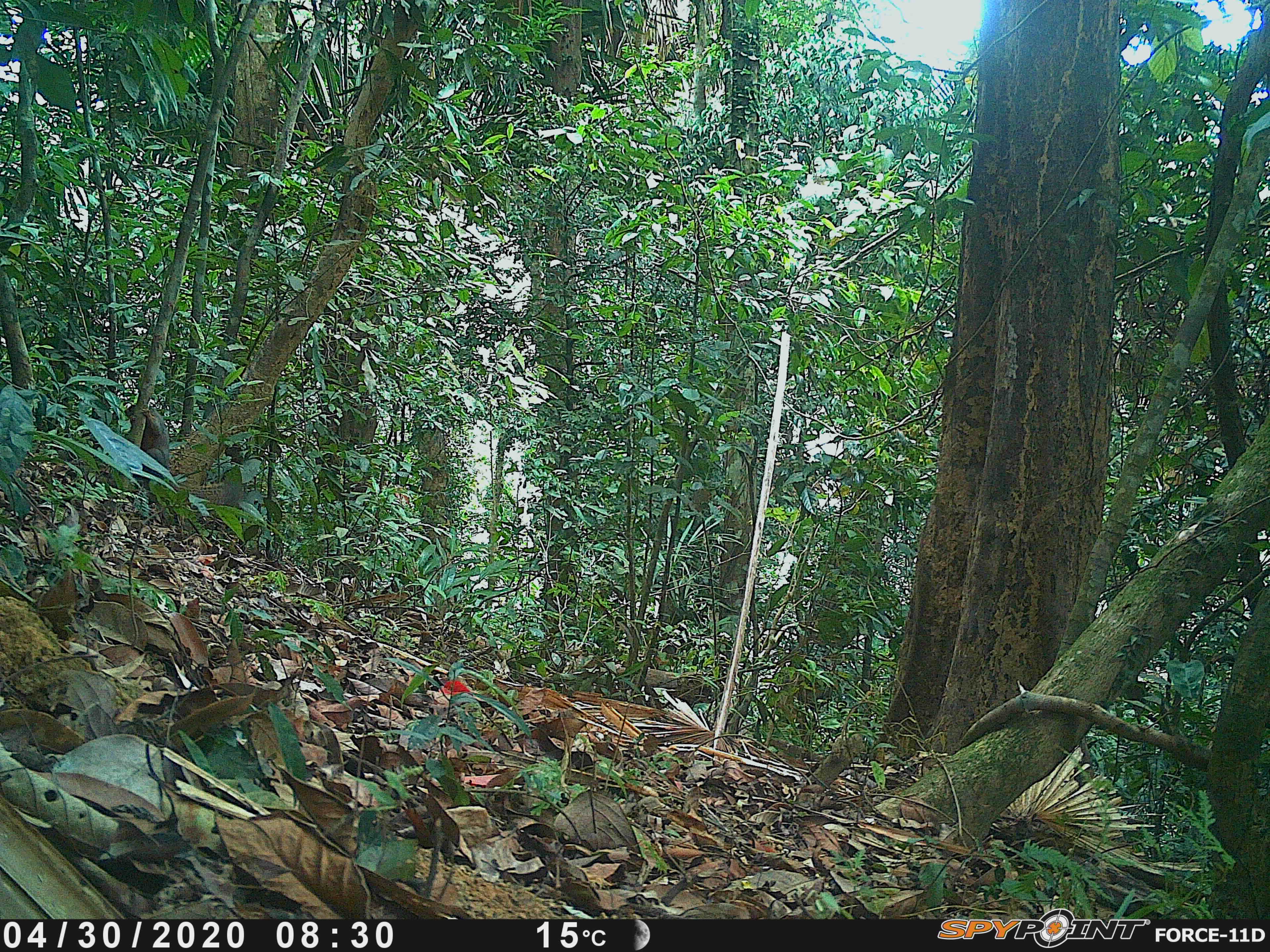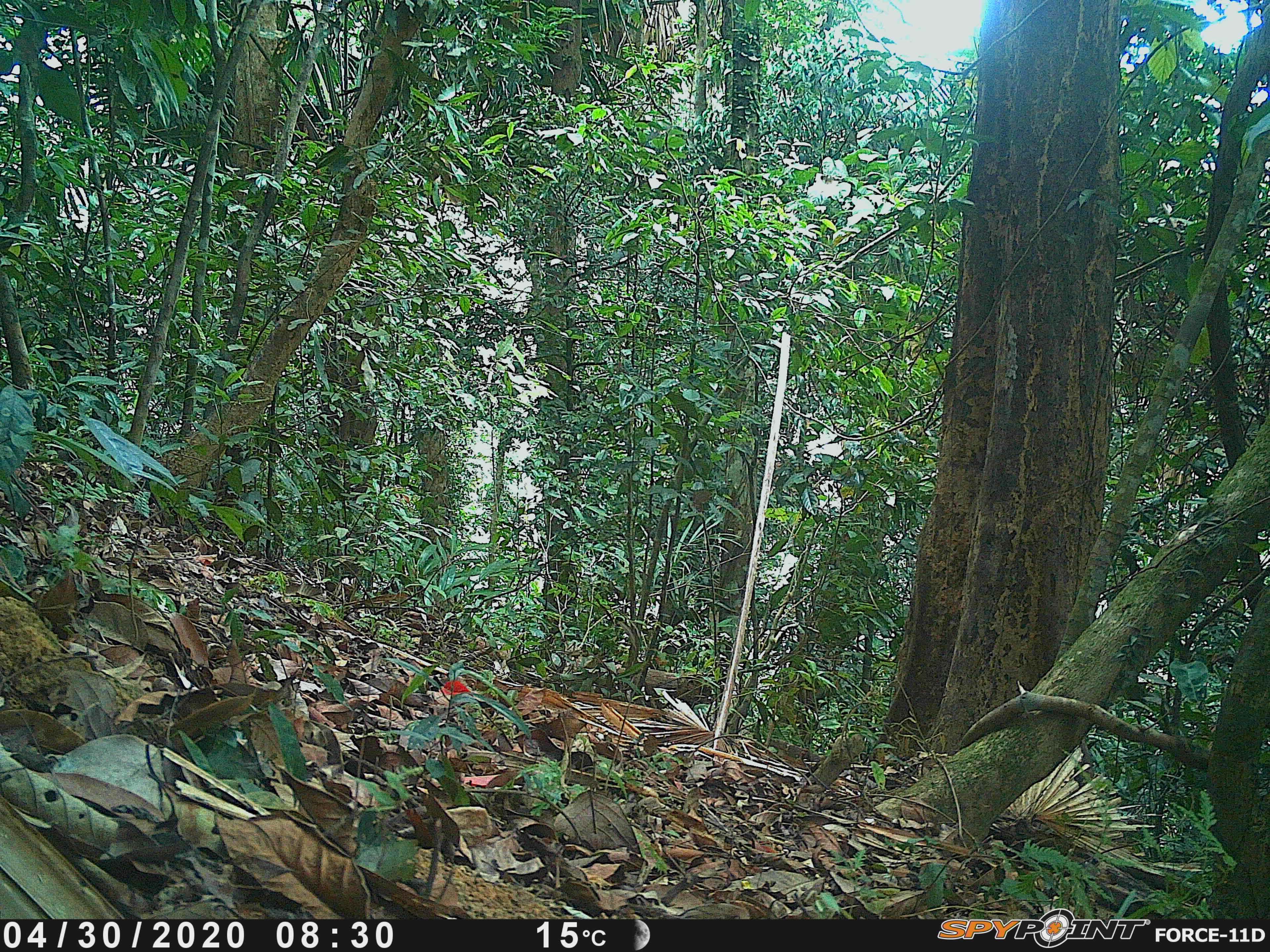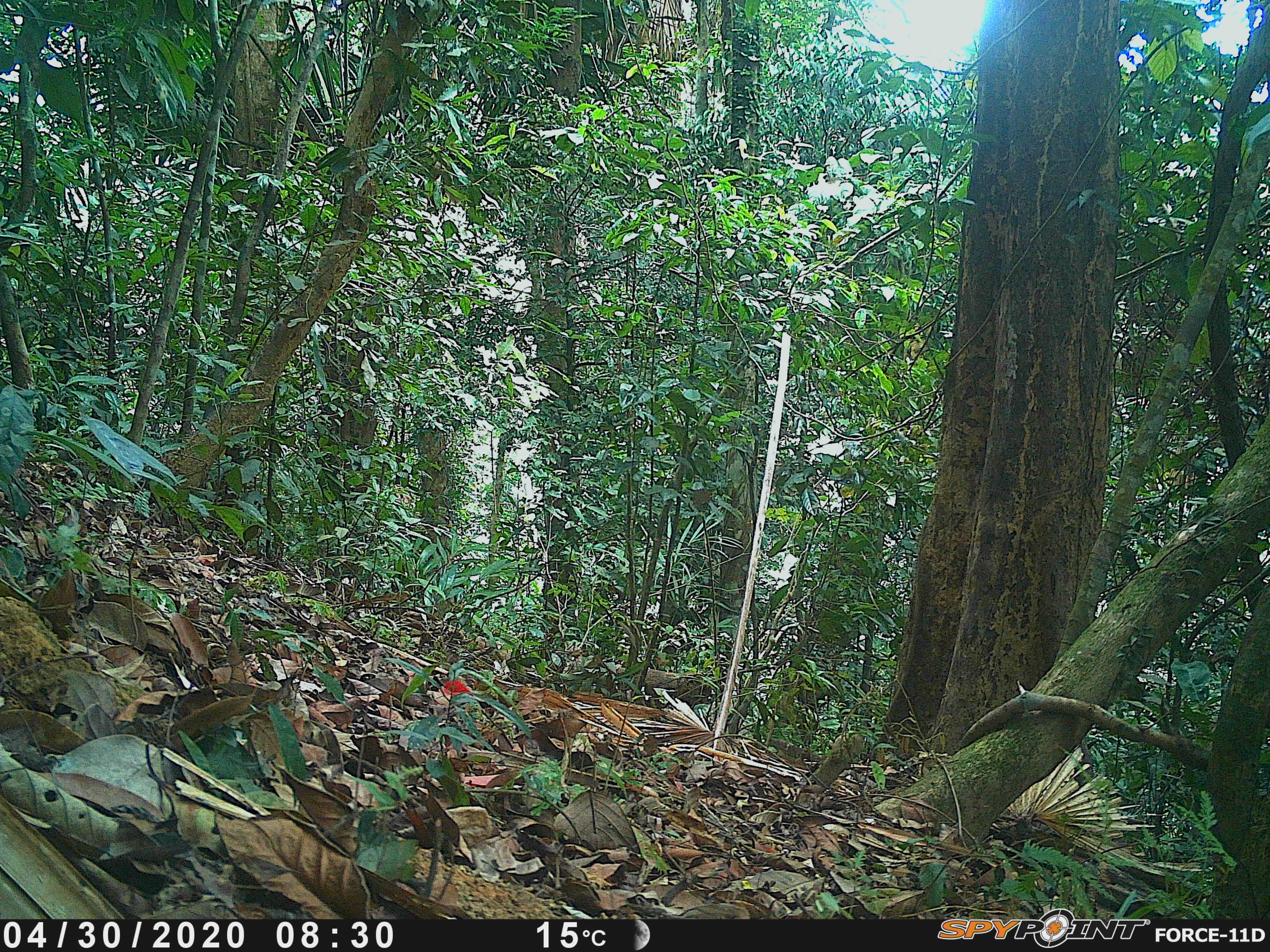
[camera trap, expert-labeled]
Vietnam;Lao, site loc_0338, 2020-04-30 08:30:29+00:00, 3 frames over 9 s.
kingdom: Animalia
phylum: Chordata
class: Mammalia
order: Rodentia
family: Sciuridae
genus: Callosciurus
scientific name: Callosciurus erythraeus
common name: pallas's squirrel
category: pallass squirrel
Pallass squirrel (pallas's squirrel) (Callosciurus erythraeus). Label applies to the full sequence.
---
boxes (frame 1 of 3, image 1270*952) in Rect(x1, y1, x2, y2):
pallass squirrel: Rect(124, 400, 171, 477)